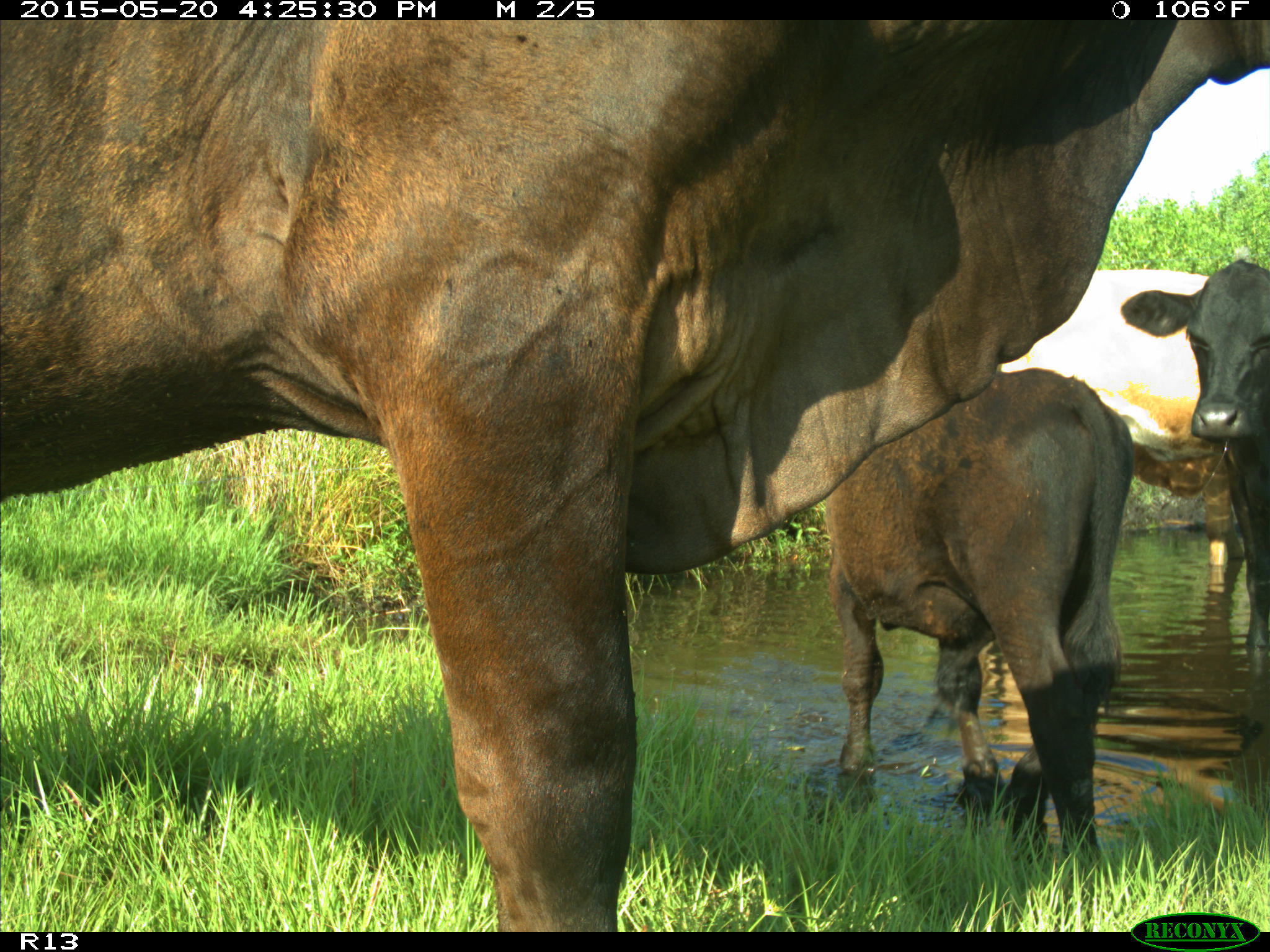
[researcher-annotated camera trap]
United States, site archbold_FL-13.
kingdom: Animalia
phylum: Chordata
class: Mammalia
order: Artiodactyla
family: Bovidae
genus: Bos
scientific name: Bos taurus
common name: domestic cow